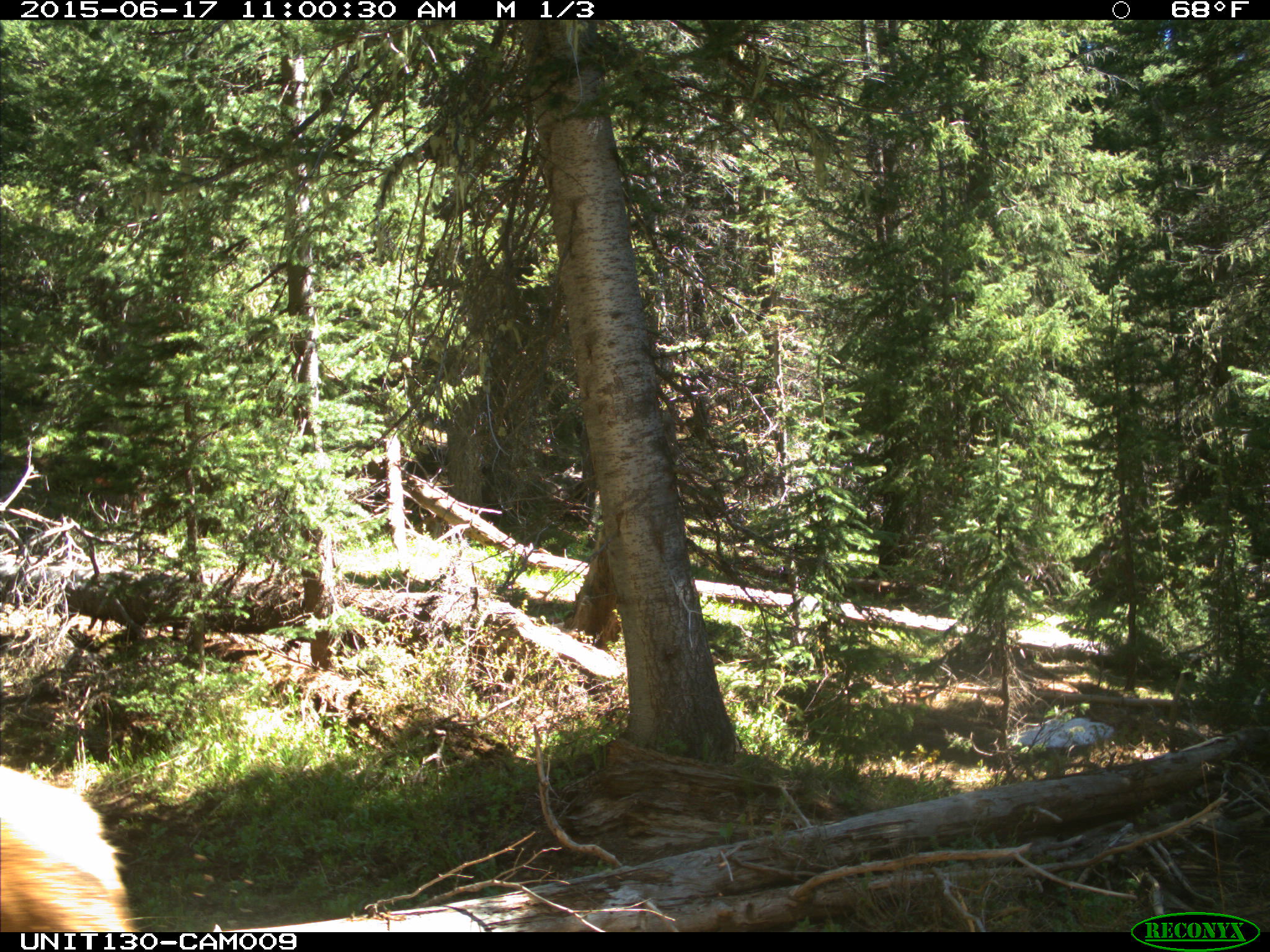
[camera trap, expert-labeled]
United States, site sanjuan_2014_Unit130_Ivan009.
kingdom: Animalia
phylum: Chordata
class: Mammalia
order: Artiodactyla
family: Cervidae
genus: Cervus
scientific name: Cervus elaphus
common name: red deer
Cervus elaphus (red deer).